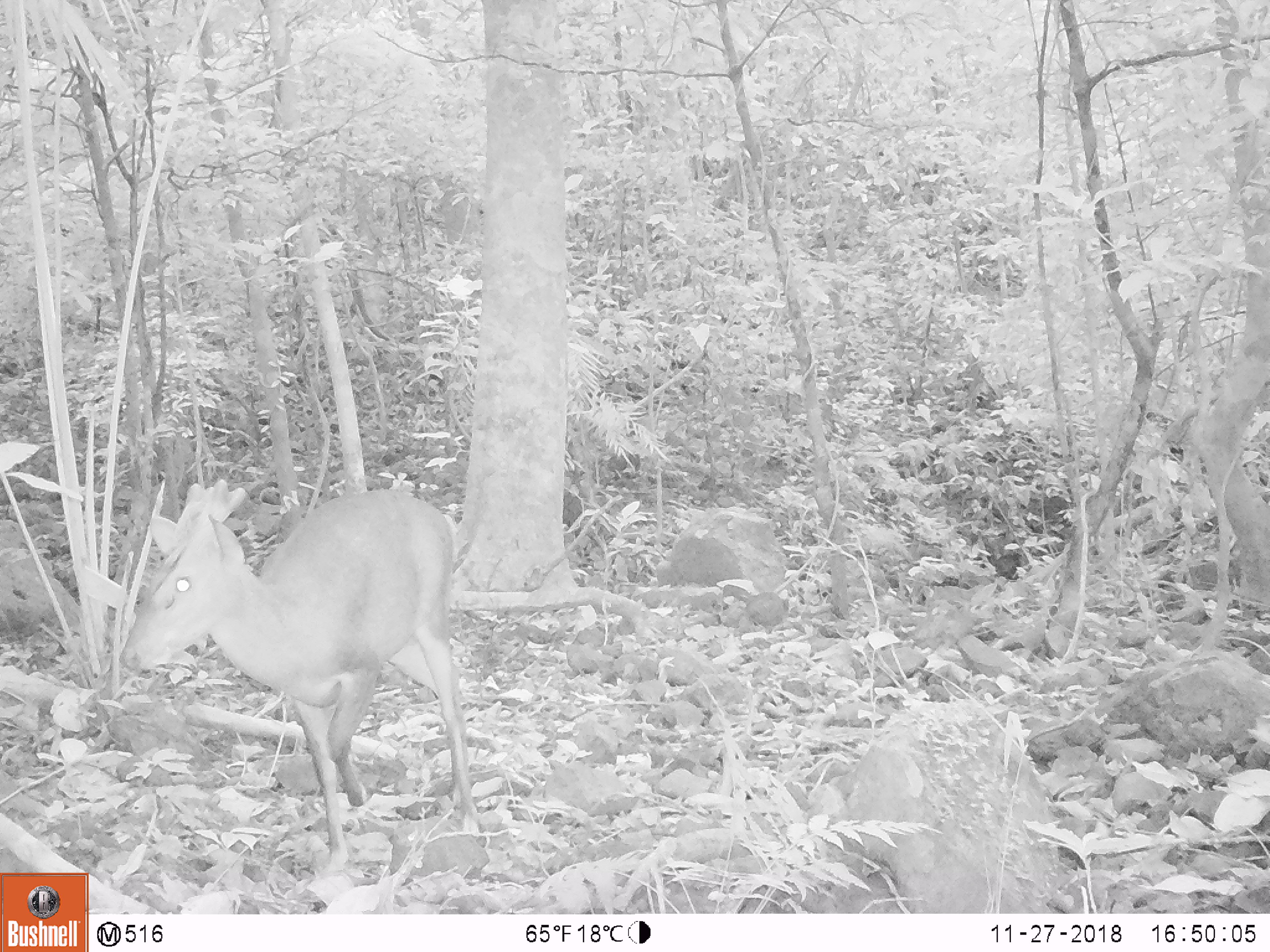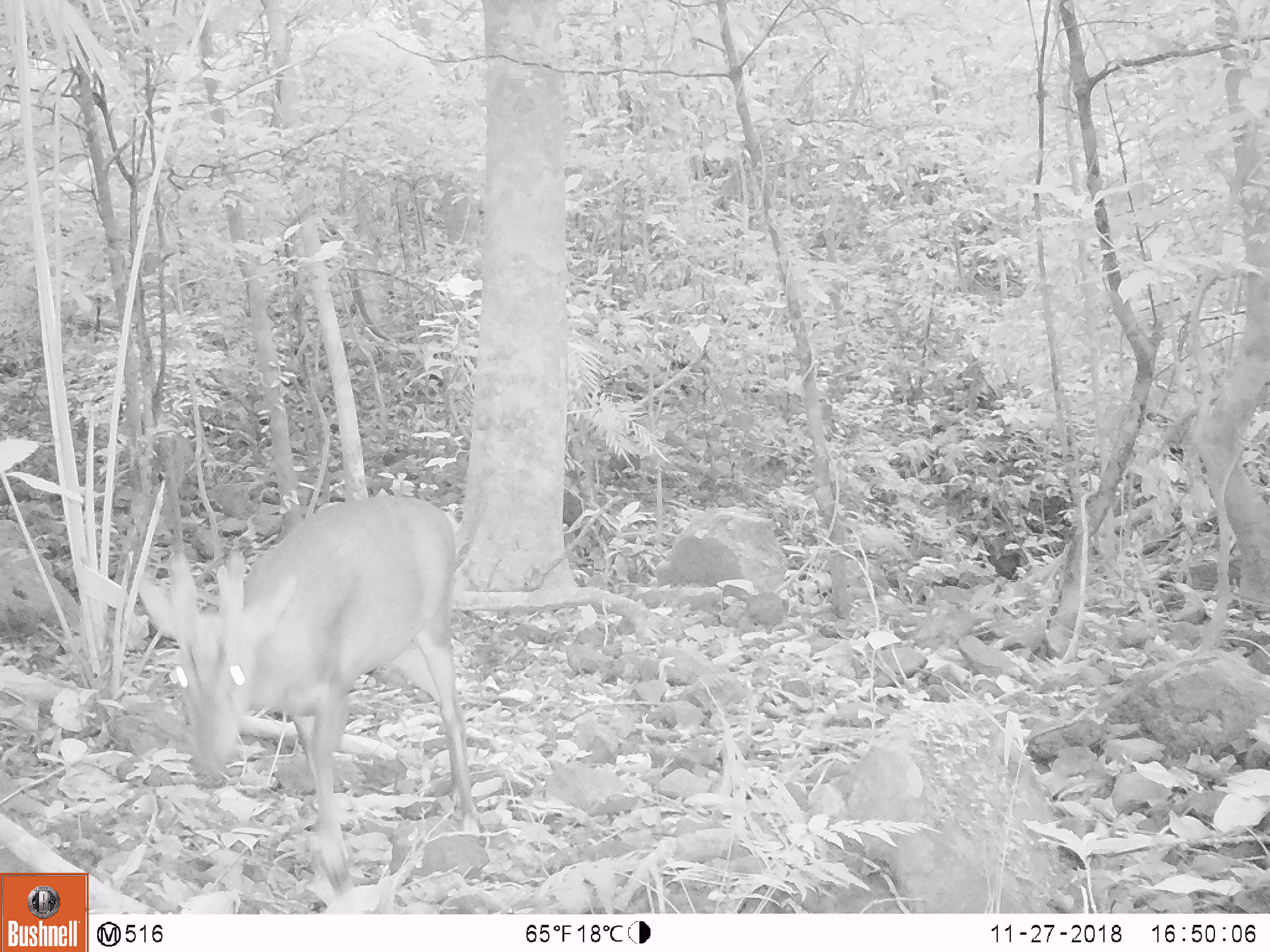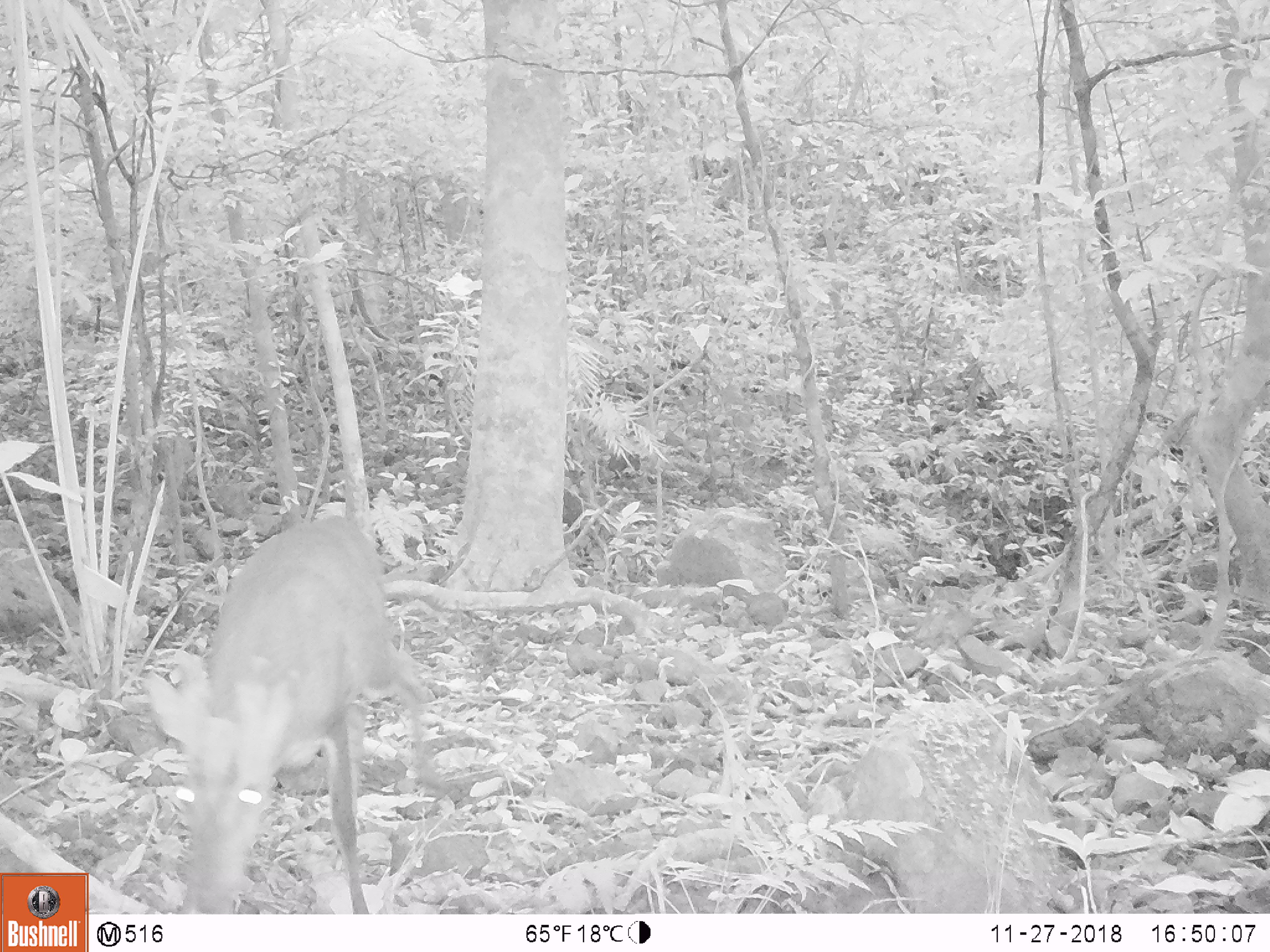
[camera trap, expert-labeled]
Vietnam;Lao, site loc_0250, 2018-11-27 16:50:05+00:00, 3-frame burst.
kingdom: Animalia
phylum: Chordata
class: Mammalia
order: Artiodactyla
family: Cervidae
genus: Muntiacus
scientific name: Muntiacus vuquangensis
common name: large-antlered muntjac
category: large antlered muntjac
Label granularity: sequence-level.